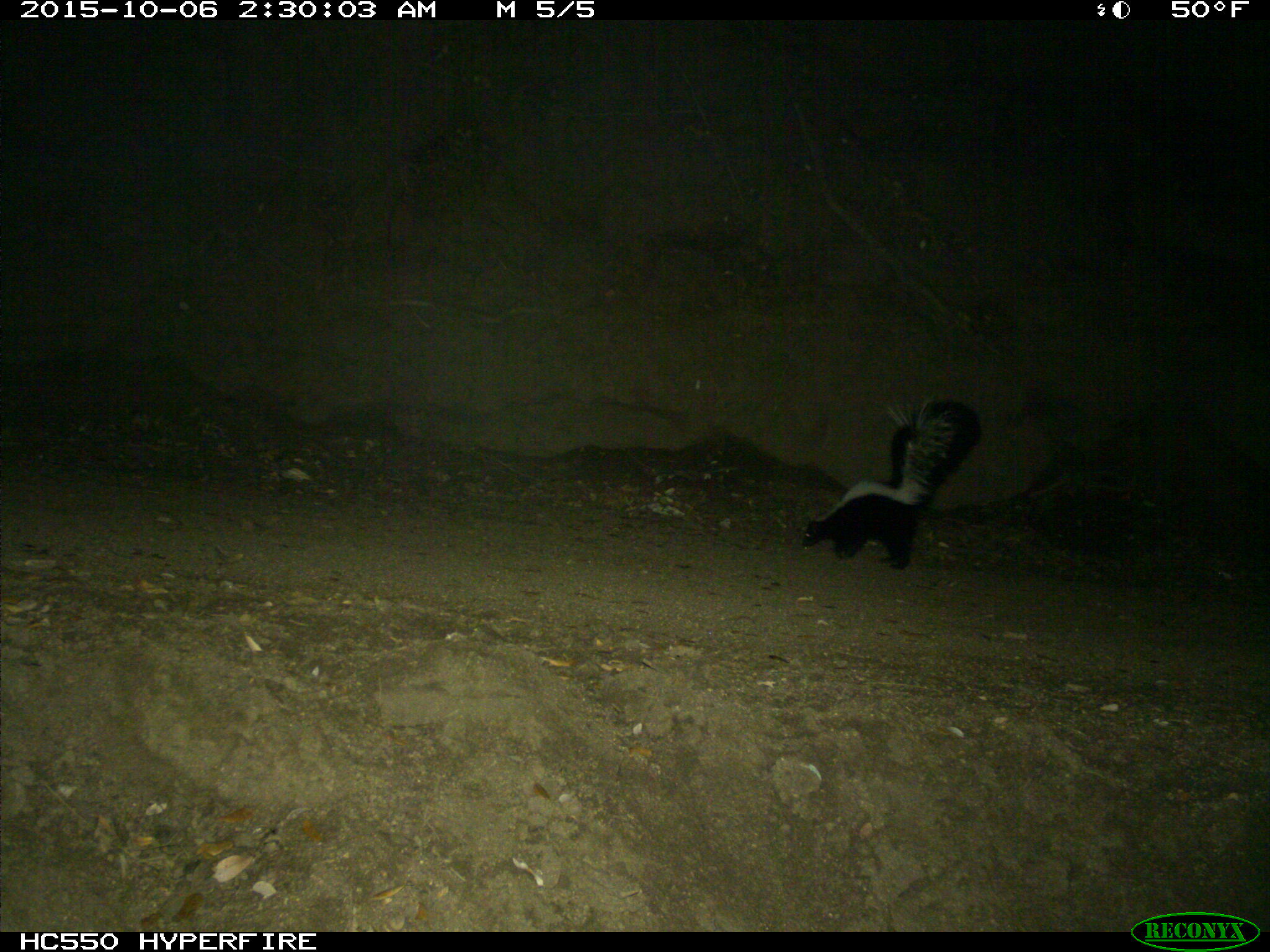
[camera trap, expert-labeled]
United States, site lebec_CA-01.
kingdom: Animalia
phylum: Chordata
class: Mammalia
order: Carnivora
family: Mephitidae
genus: Mephitis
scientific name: Mephitis mephitis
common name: striped skunk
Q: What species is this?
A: Mephitis mephitis (striped skunk).